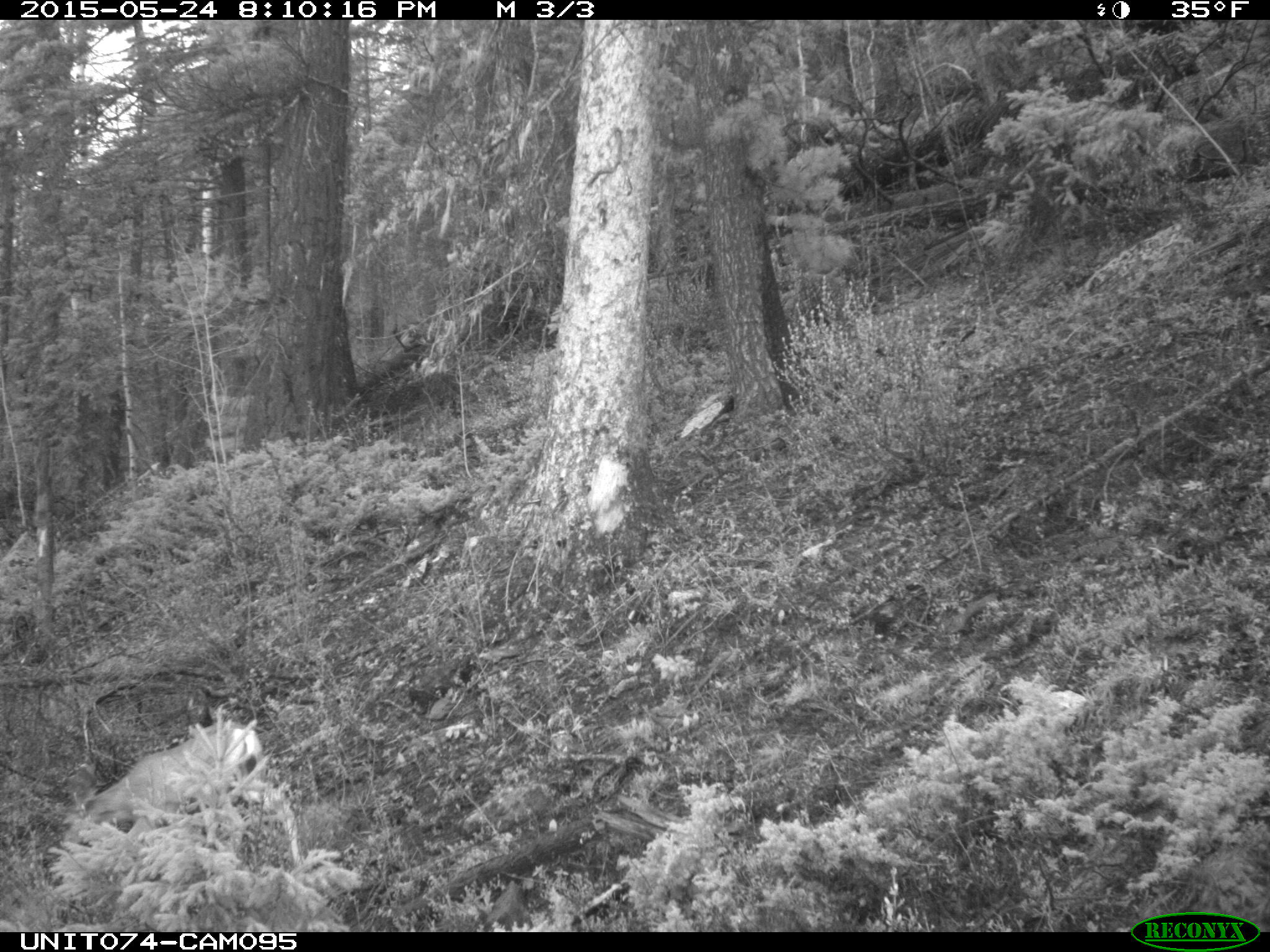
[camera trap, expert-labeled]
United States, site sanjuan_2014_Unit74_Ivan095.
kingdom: Animalia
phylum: Chordata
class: Mammalia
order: Artiodactyla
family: Cervidae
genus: Odocoileus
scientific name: Odocoileus hemionus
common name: mule deer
Odocoileus hemionus (mule deer).